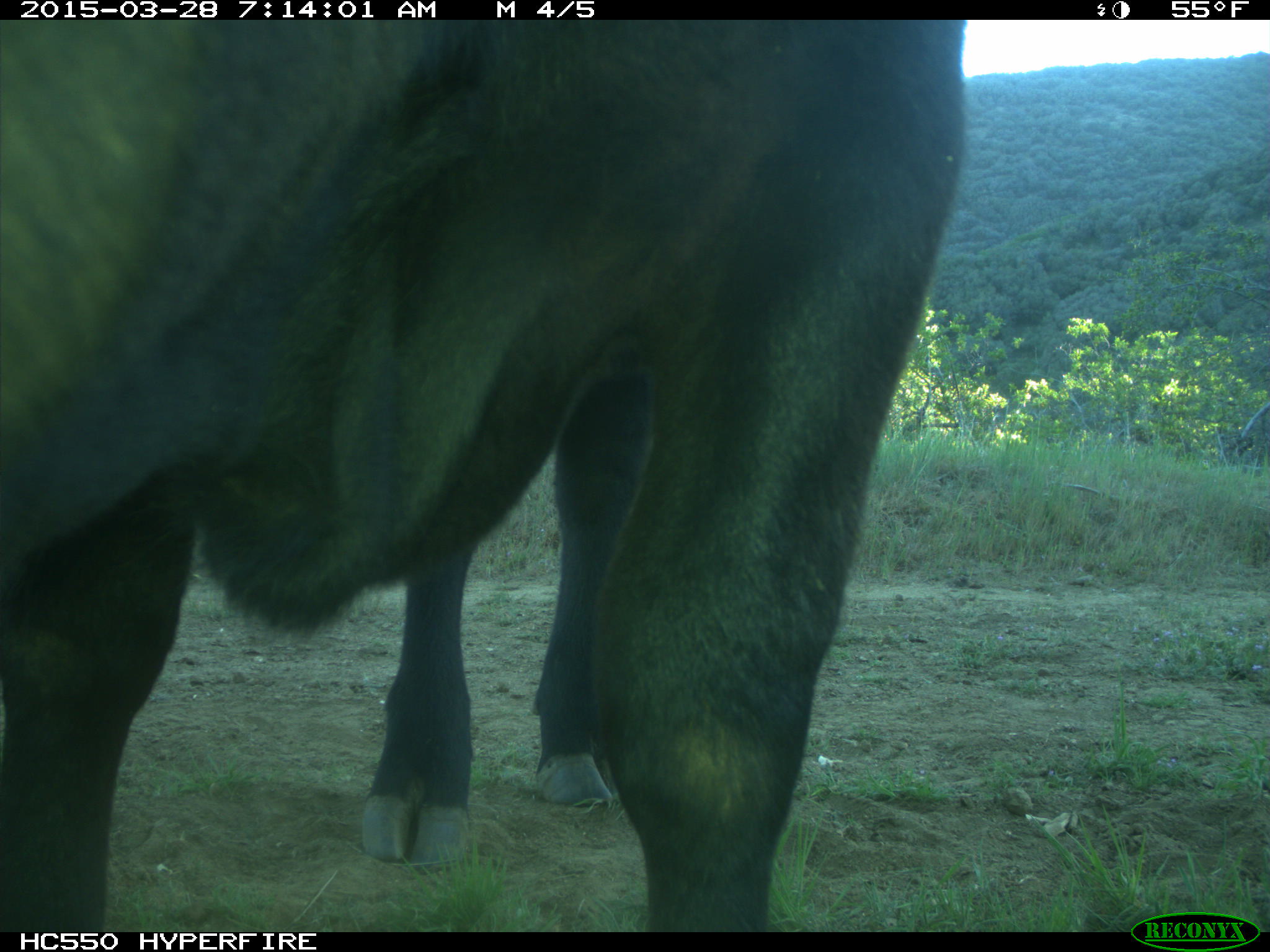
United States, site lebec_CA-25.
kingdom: Animalia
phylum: Chordata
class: Mammalia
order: Artiodactyla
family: Bovidae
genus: Bos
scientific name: Bos taurus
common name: domestic cow